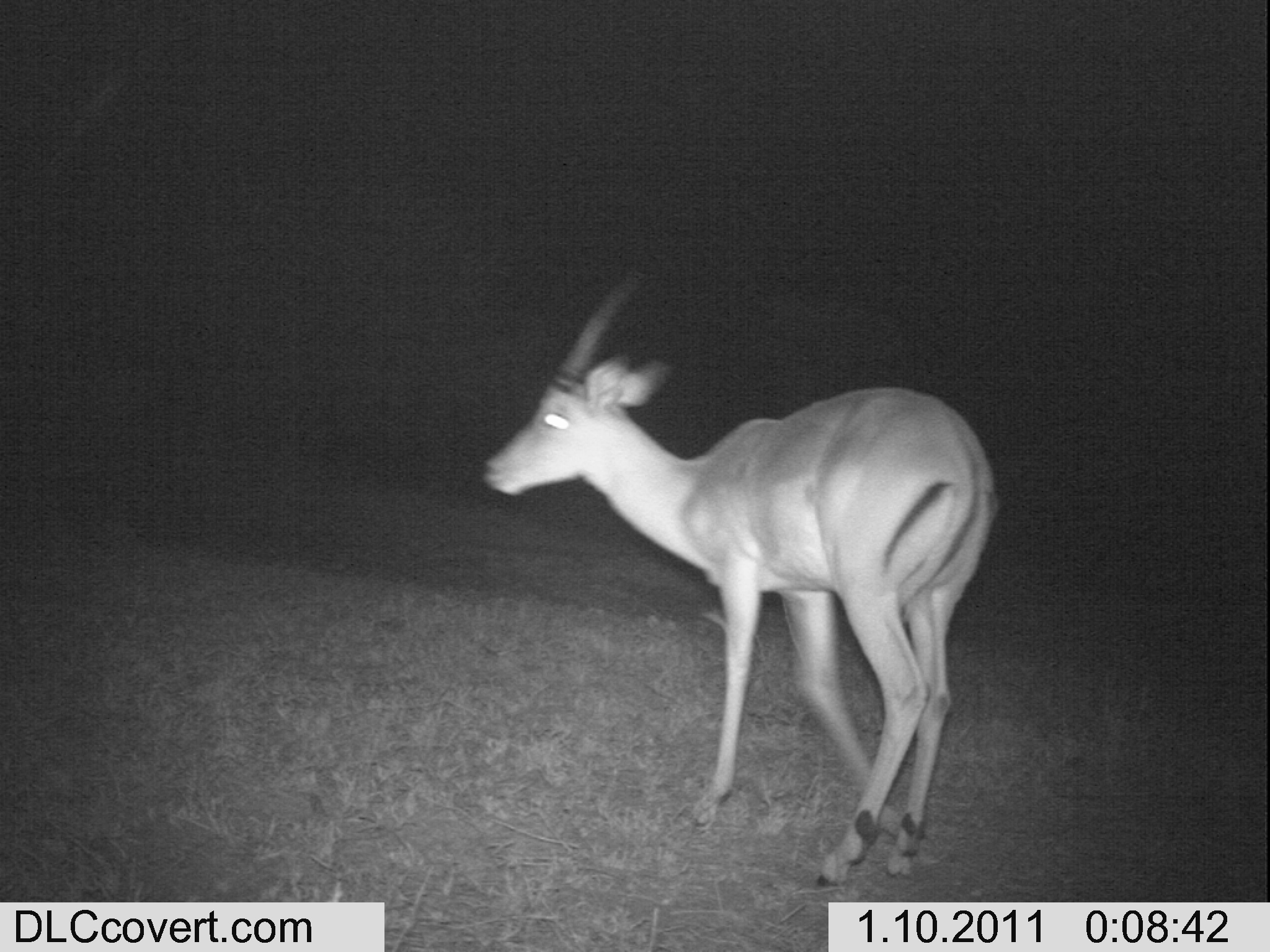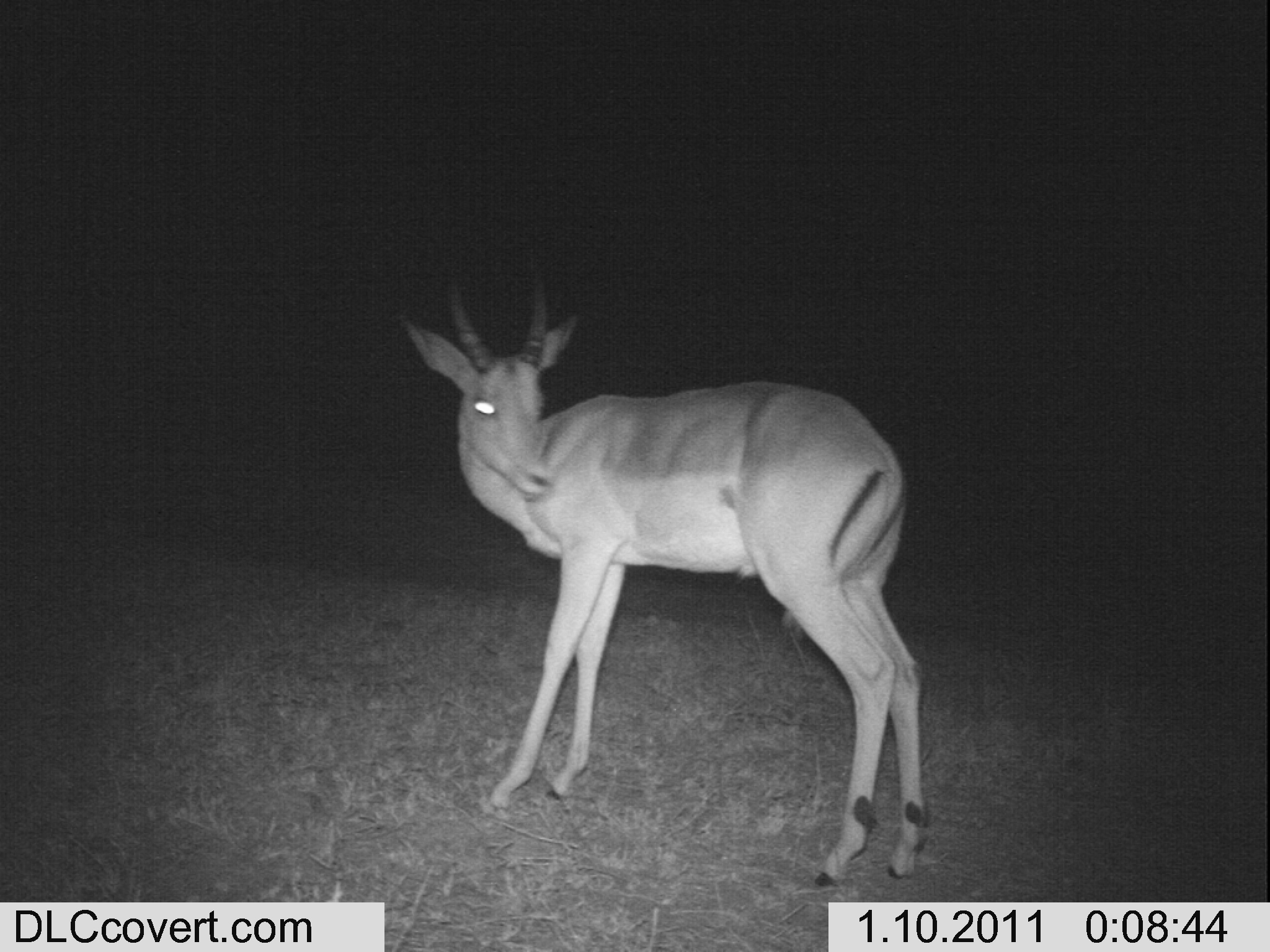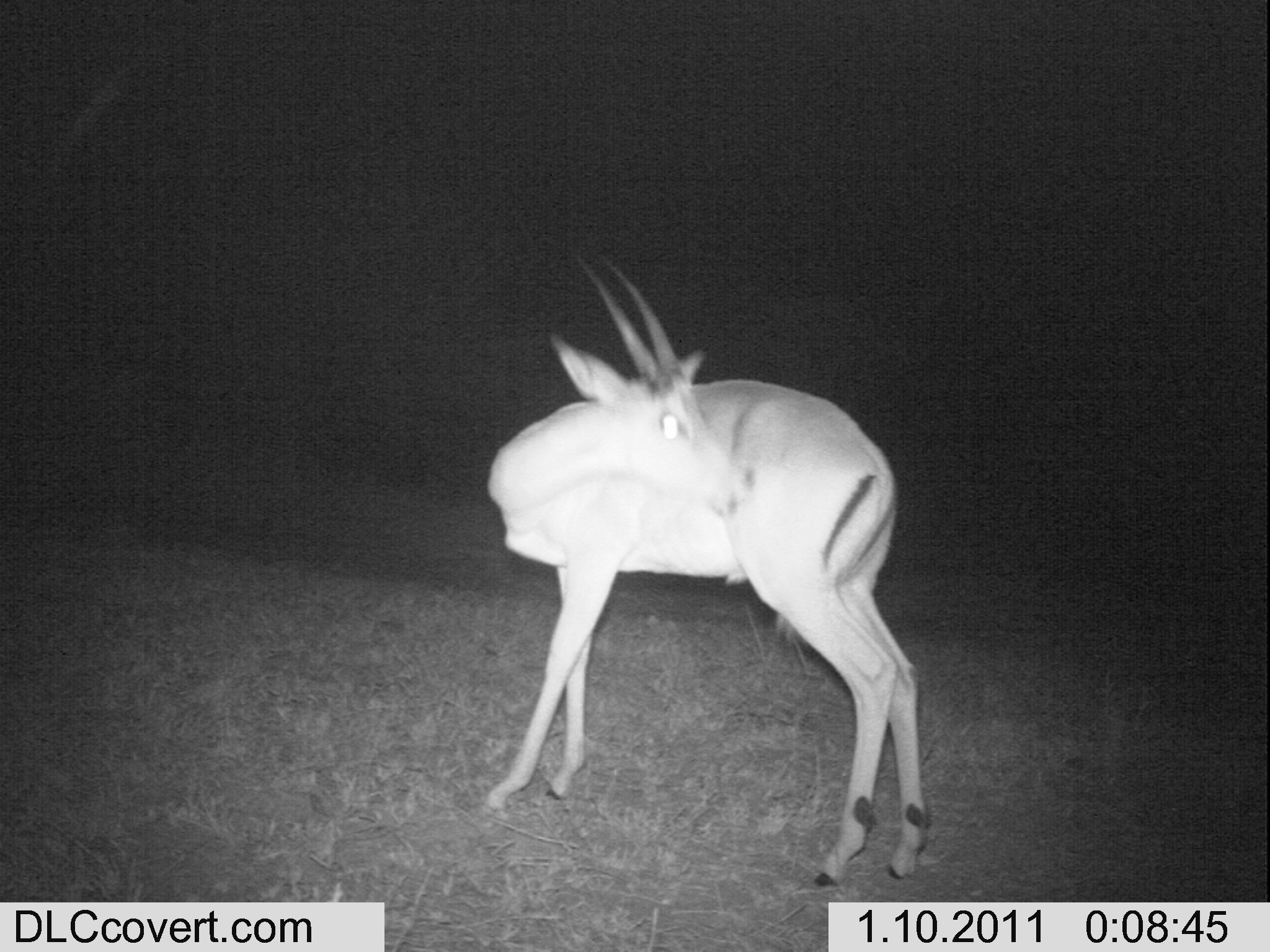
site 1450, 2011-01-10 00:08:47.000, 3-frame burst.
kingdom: Animalia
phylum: Chordata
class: Mammalia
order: Artiodactyla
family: Bovidae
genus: Aepyceros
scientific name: Aepyceros melampus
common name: impala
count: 1